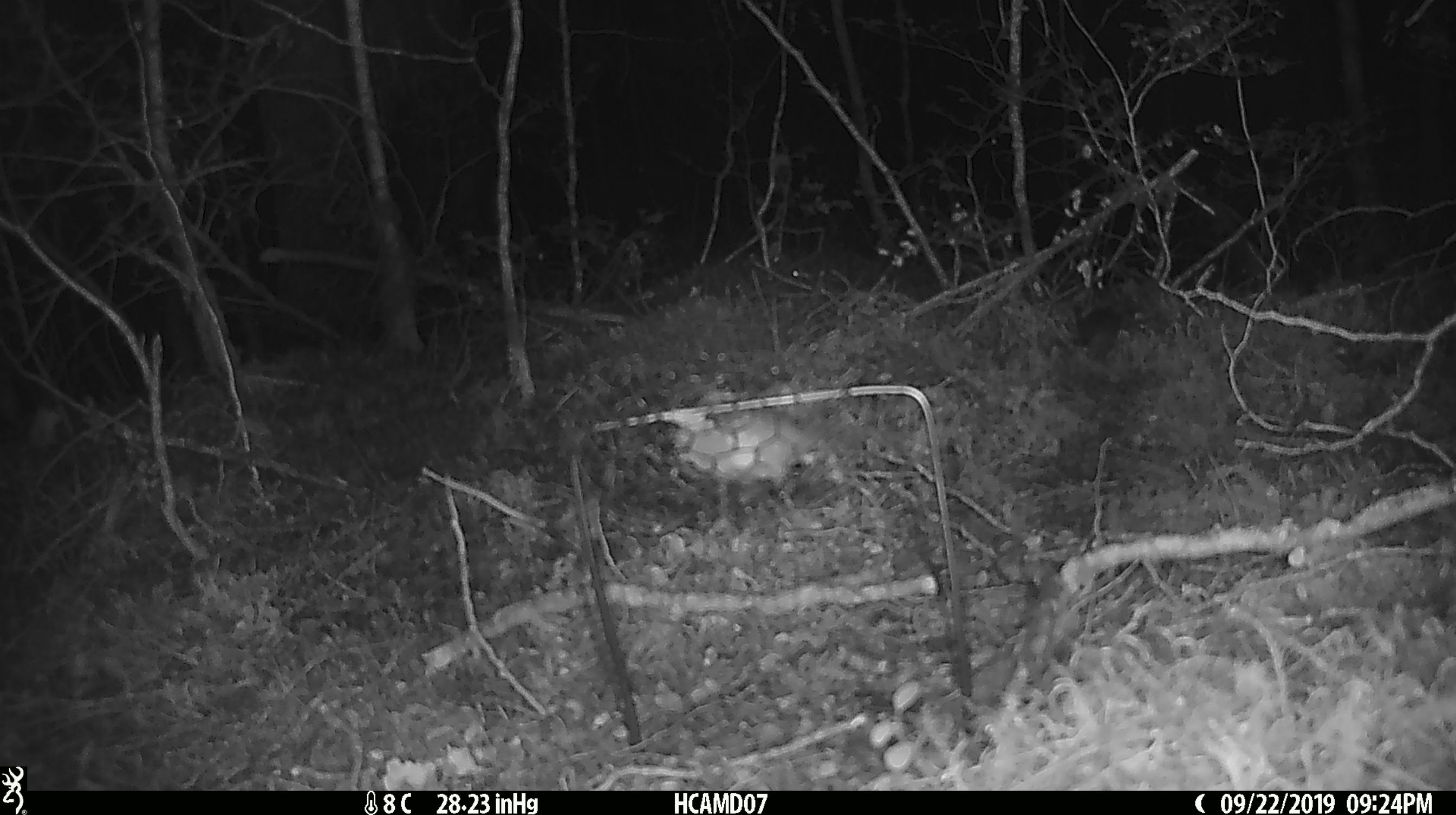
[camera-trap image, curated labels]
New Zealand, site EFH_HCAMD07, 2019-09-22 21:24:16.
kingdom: Animalia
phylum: Chordata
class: Mammalia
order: Rodentia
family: Muridae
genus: Mus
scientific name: Mus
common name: mouse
Mouse (Mus).